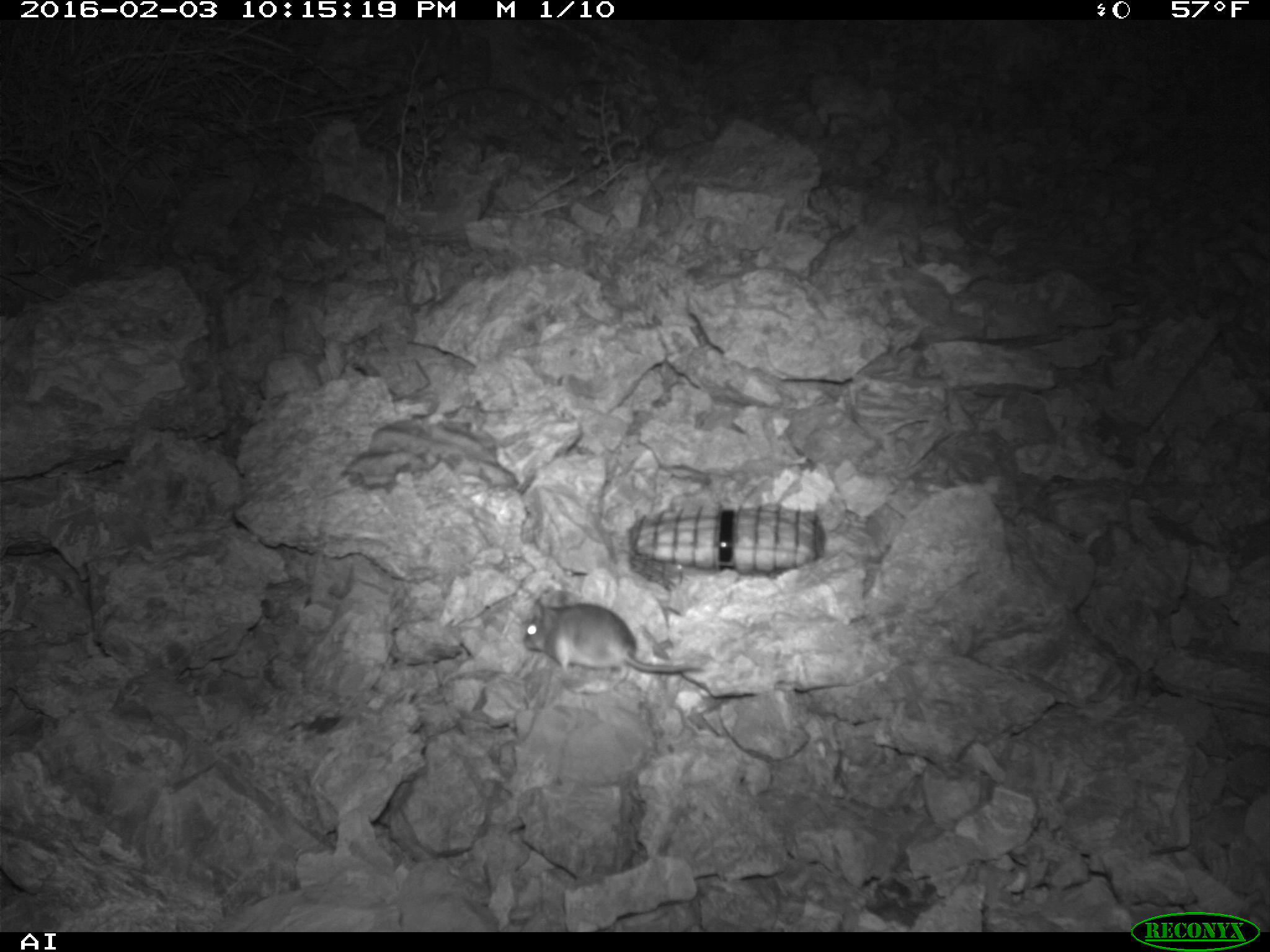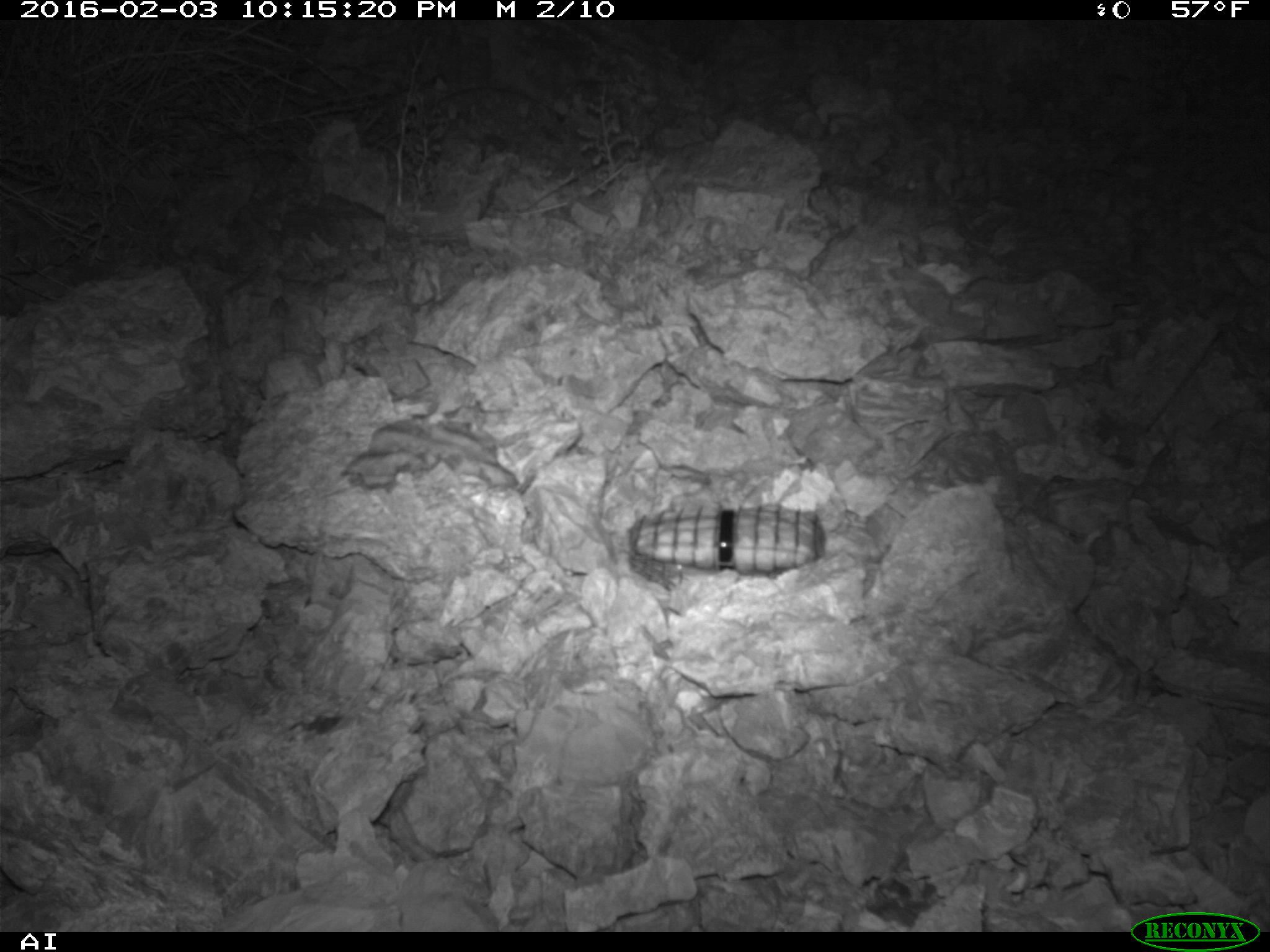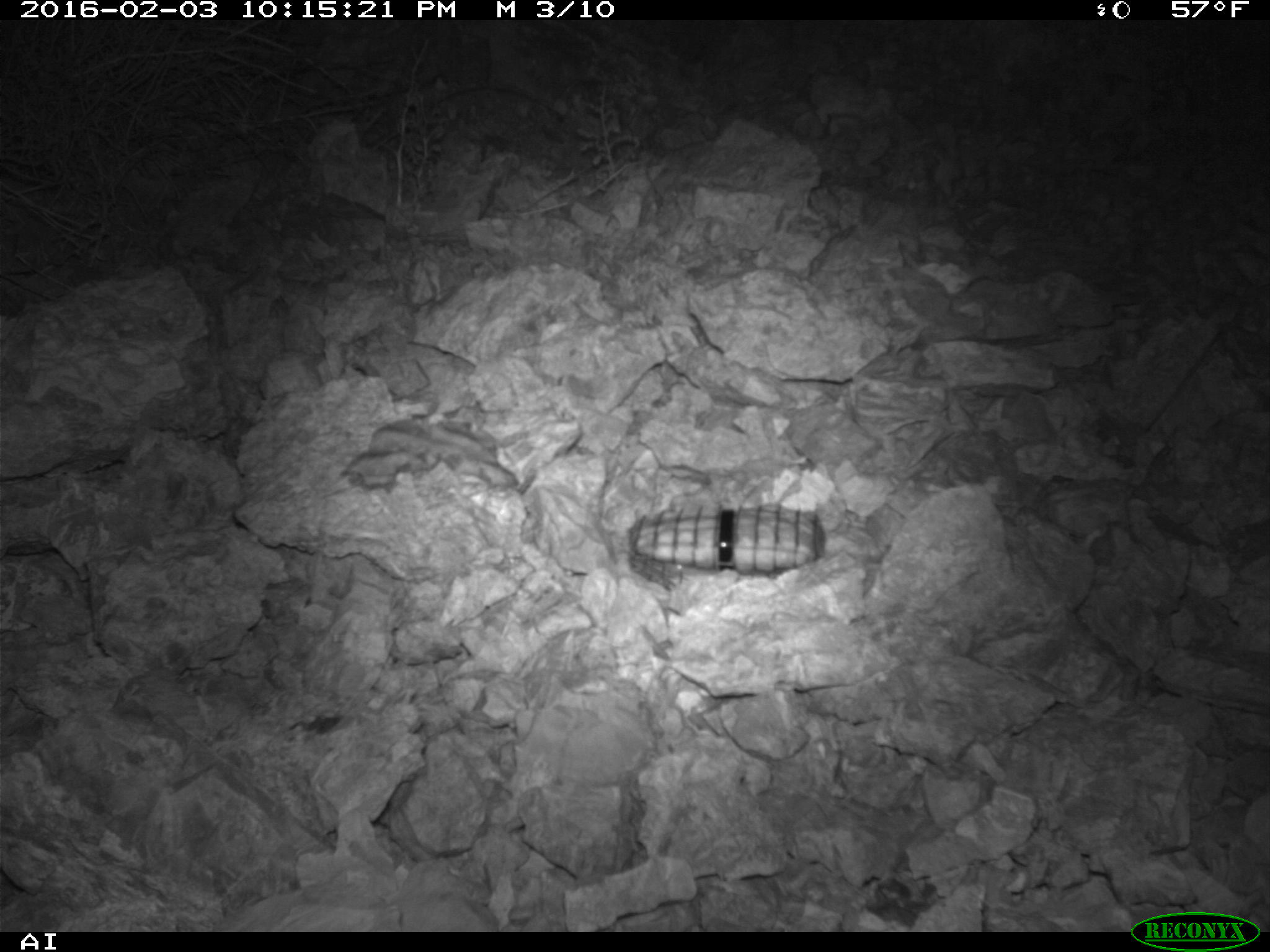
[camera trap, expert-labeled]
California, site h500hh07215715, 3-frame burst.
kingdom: Animalia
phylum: Chordata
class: Mammalia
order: Rodentia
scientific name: Rodentia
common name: rodent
Rodent (Rodentia).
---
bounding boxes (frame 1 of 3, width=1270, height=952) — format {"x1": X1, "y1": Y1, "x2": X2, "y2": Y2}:
rodent: {"x1": 522, "y1": 596, "x2": 703, "y2": 683}